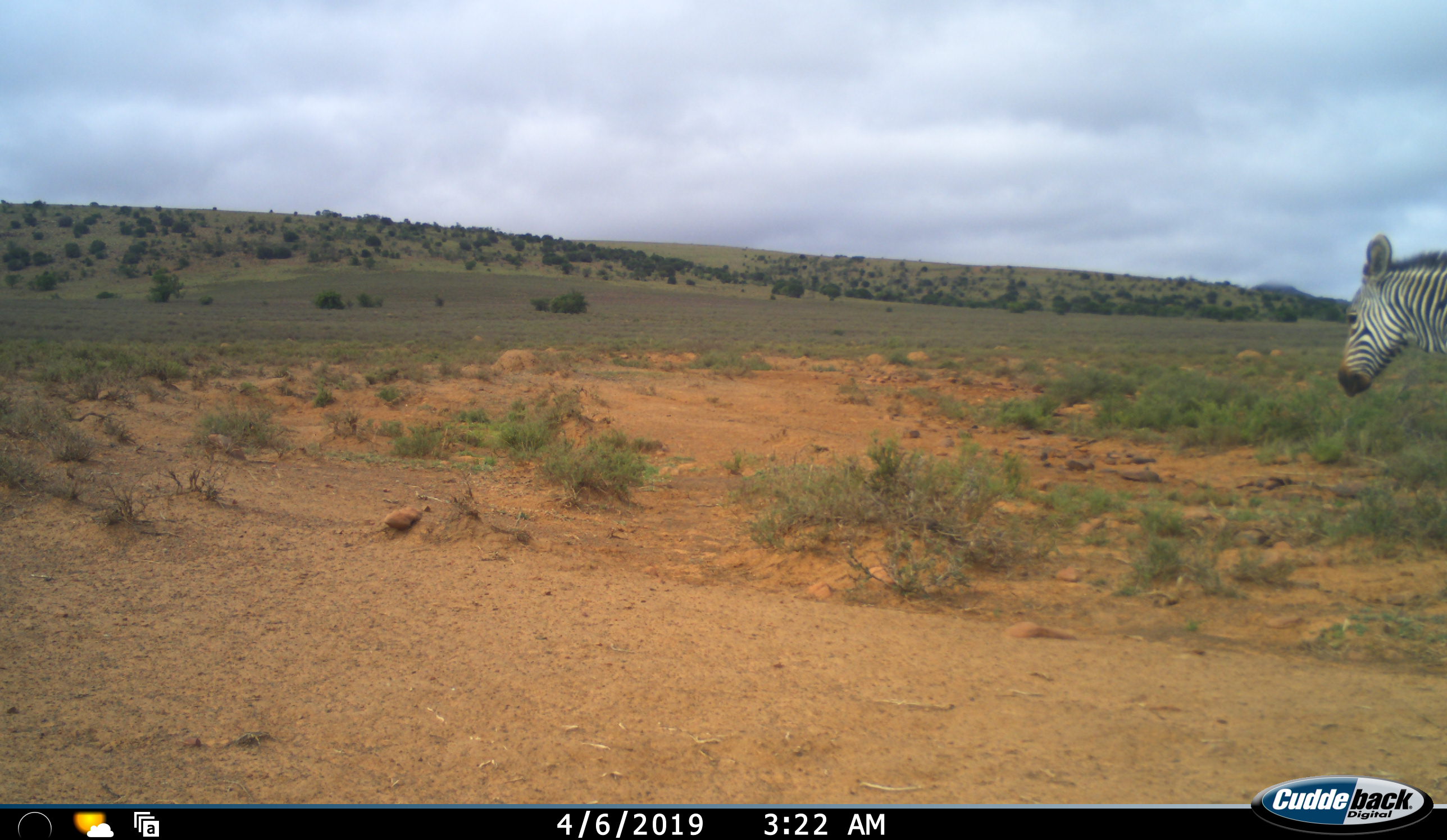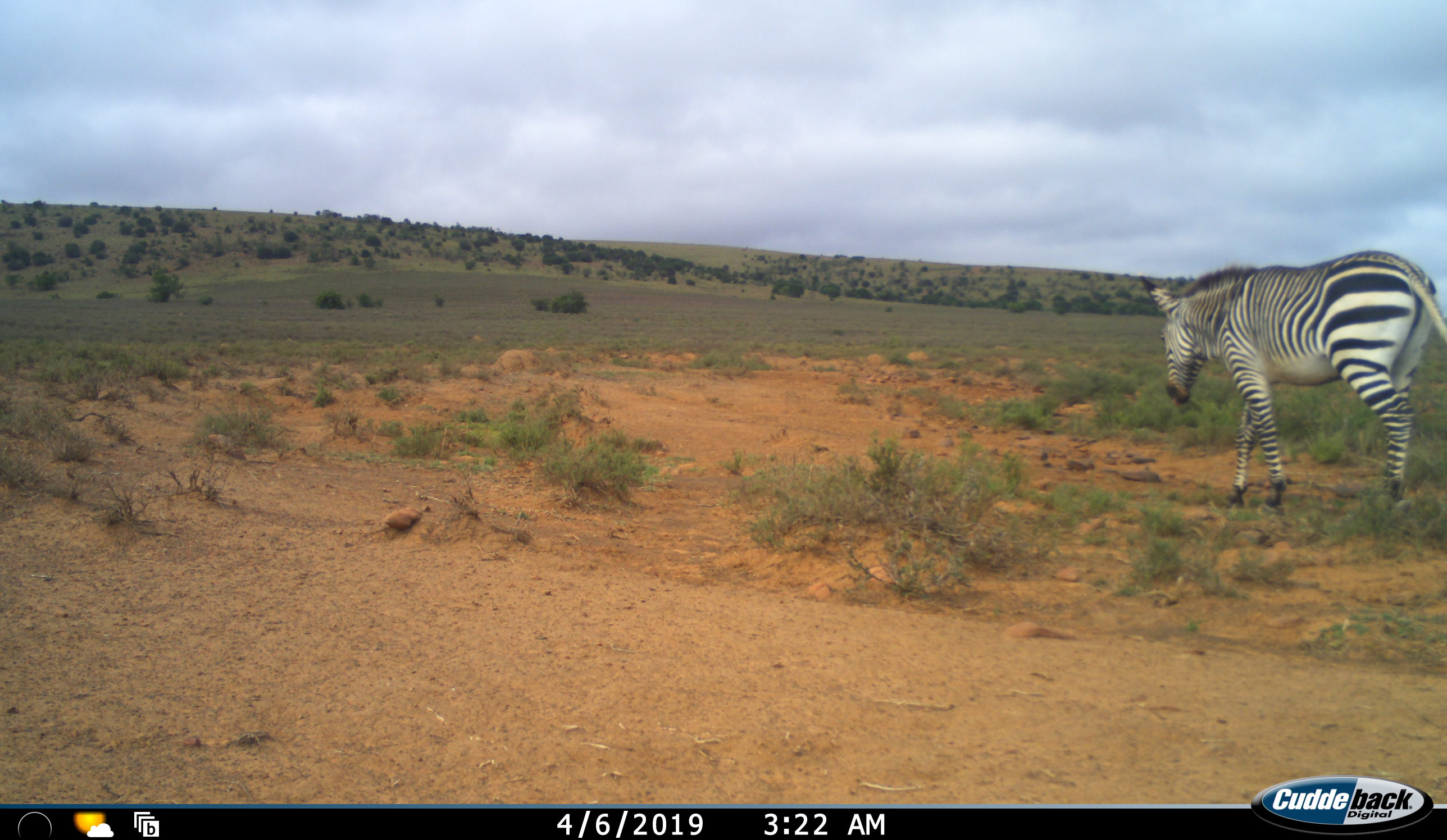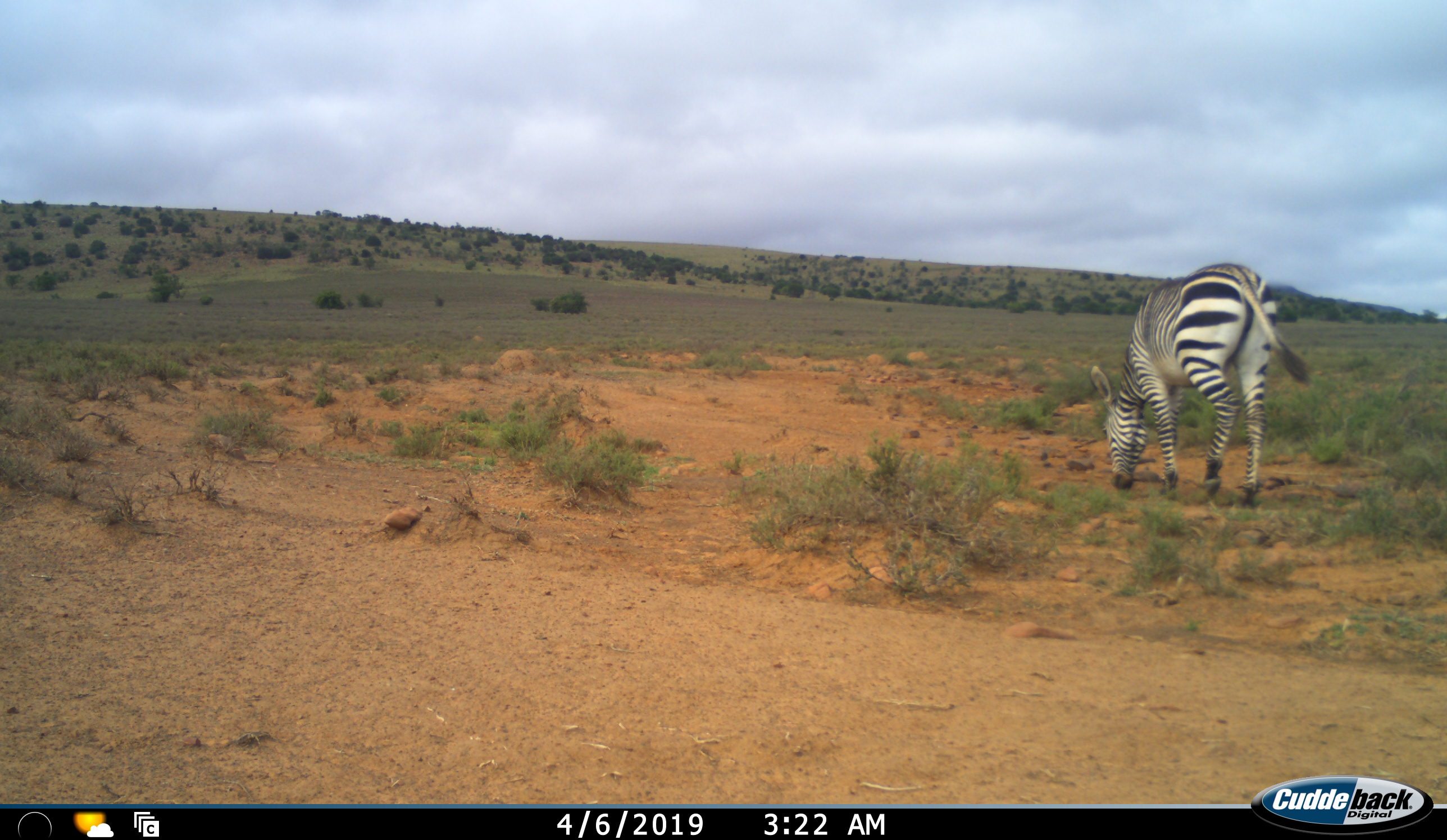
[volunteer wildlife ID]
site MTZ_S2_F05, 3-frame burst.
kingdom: Animalia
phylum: Chordata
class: Mammalia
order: Perissodactyla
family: Equidae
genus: Equus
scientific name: Equus zebra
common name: mountain zebra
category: zebramountain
Zebramountain (mountain zebra) (Equus zebra), count 1. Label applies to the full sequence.